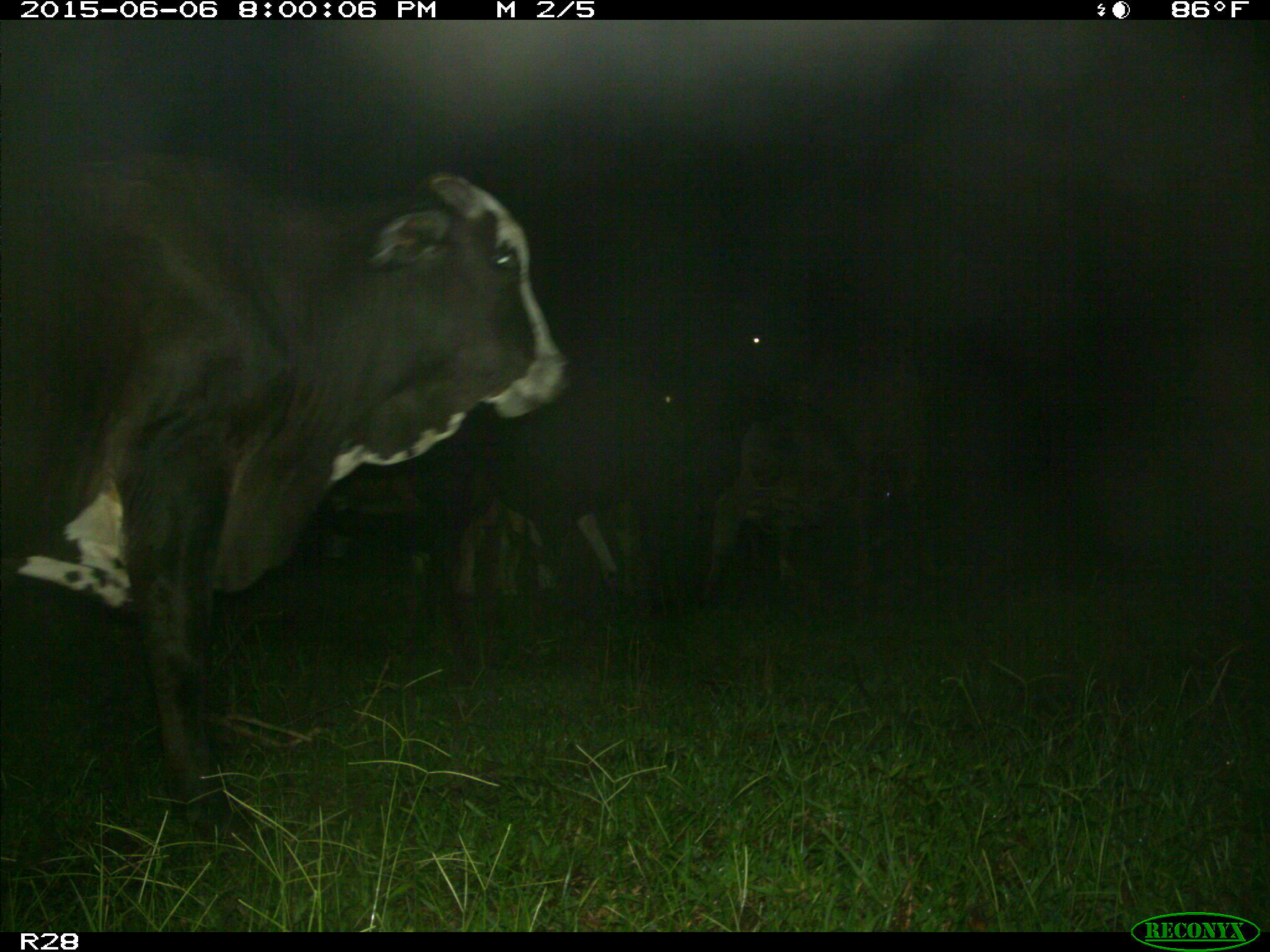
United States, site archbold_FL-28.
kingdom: Animalia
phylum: Chordata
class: Mammalia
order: Artiodactyla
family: Bovidae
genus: Bos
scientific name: Bos taurus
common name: domestic cow